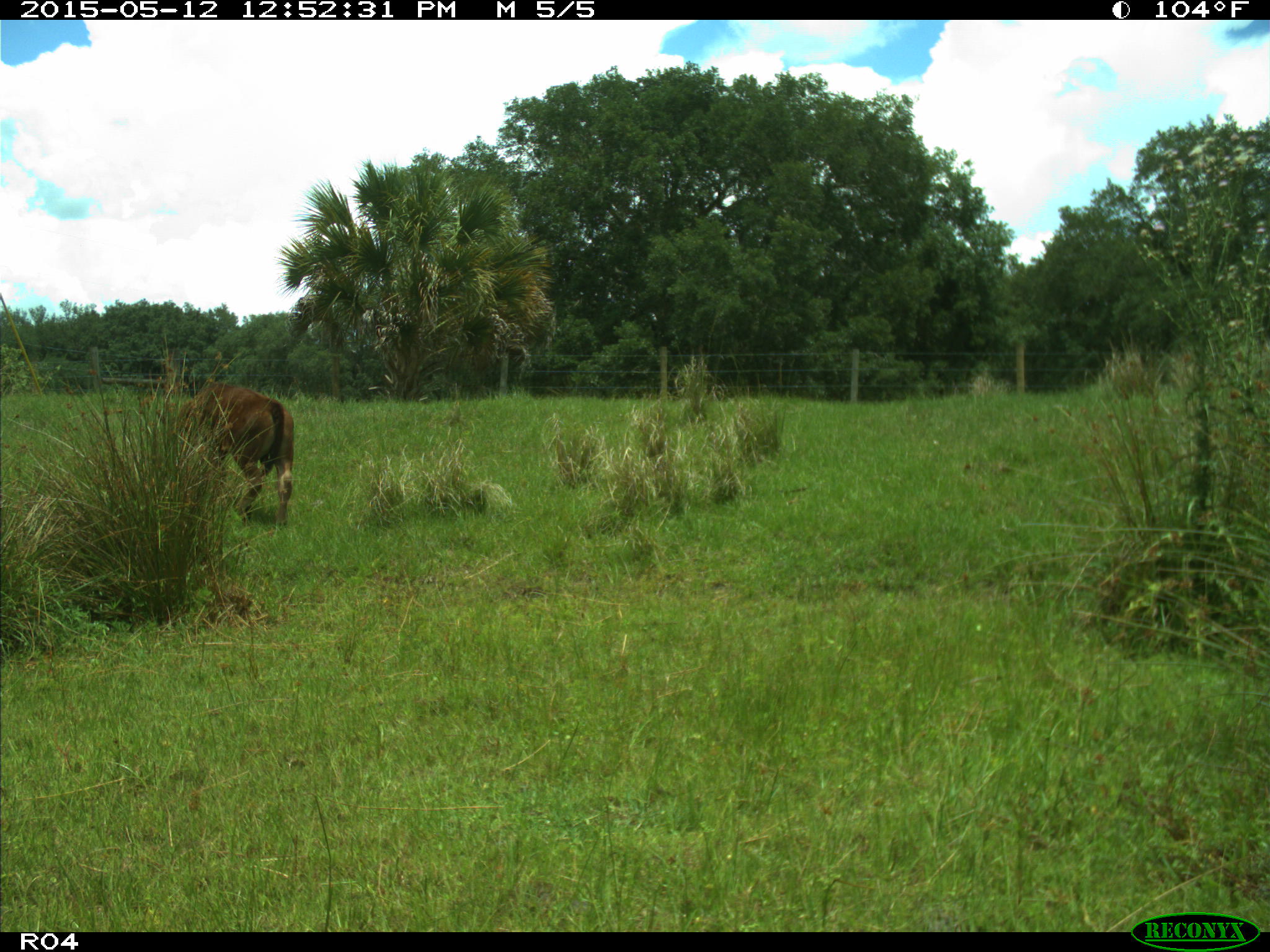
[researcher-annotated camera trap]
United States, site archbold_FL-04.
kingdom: Animalia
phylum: Chordata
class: Mammalia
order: Artiodactyla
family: Bovidae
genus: Bos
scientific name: Bos taurus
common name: domestic cow